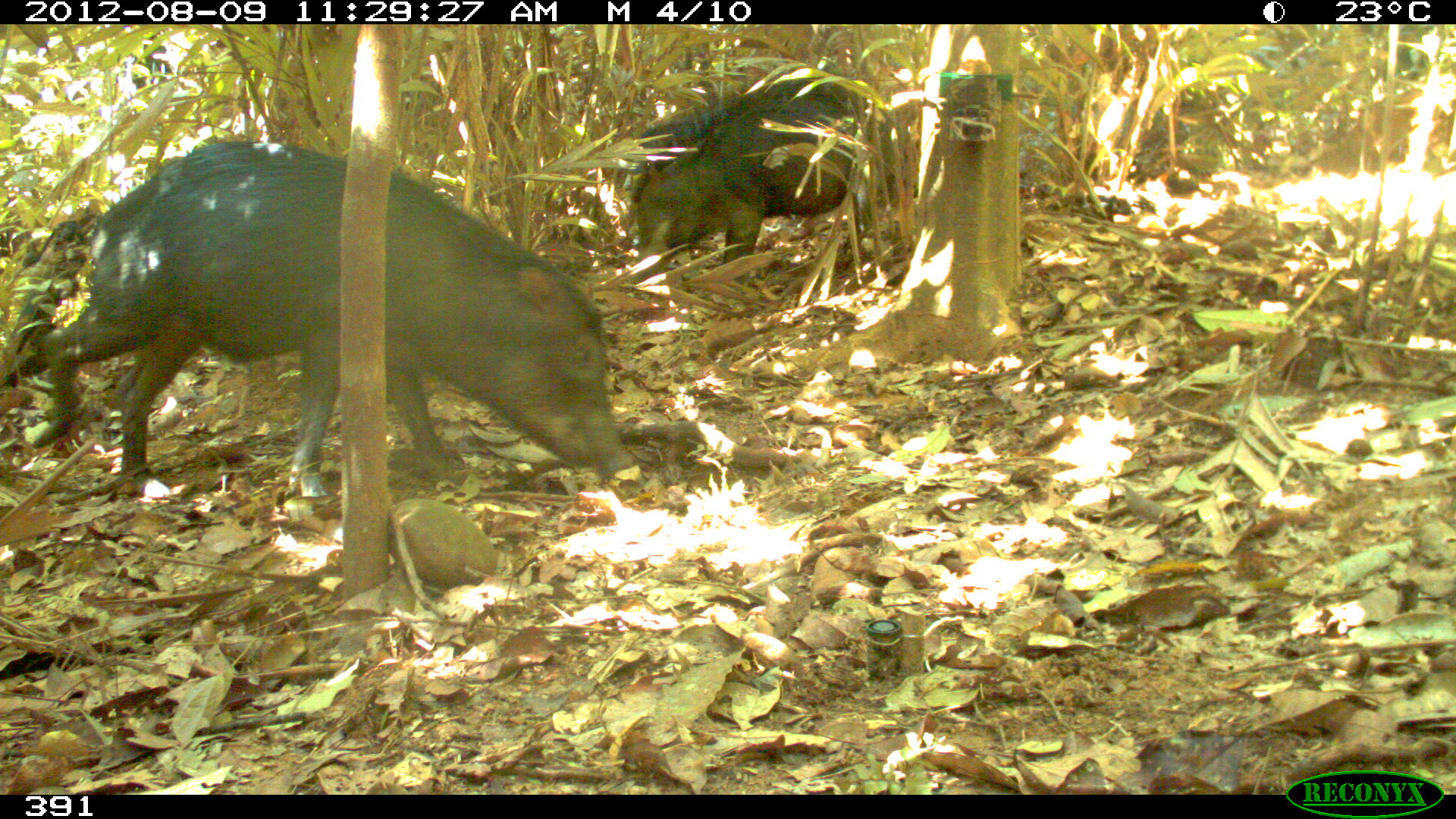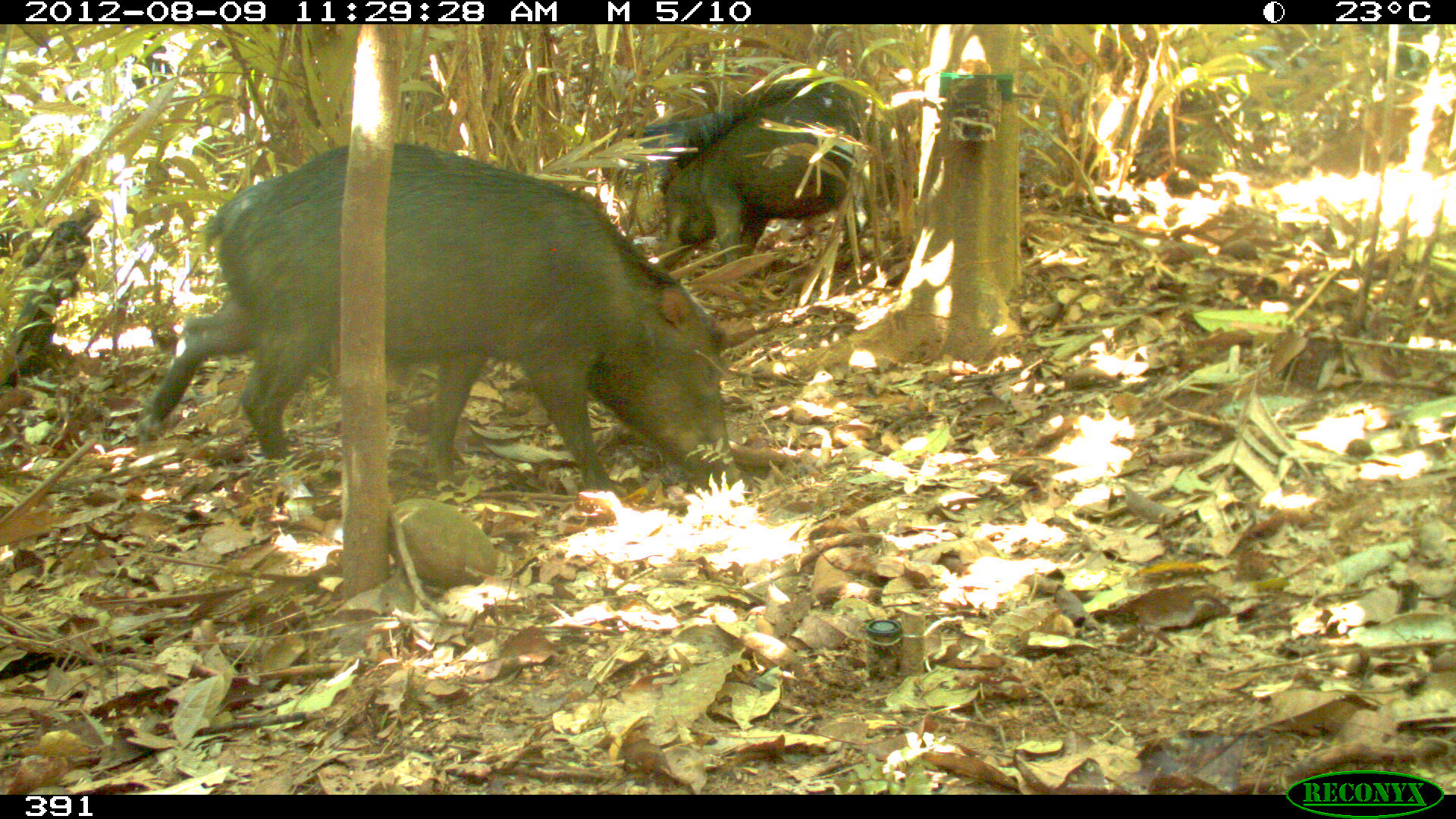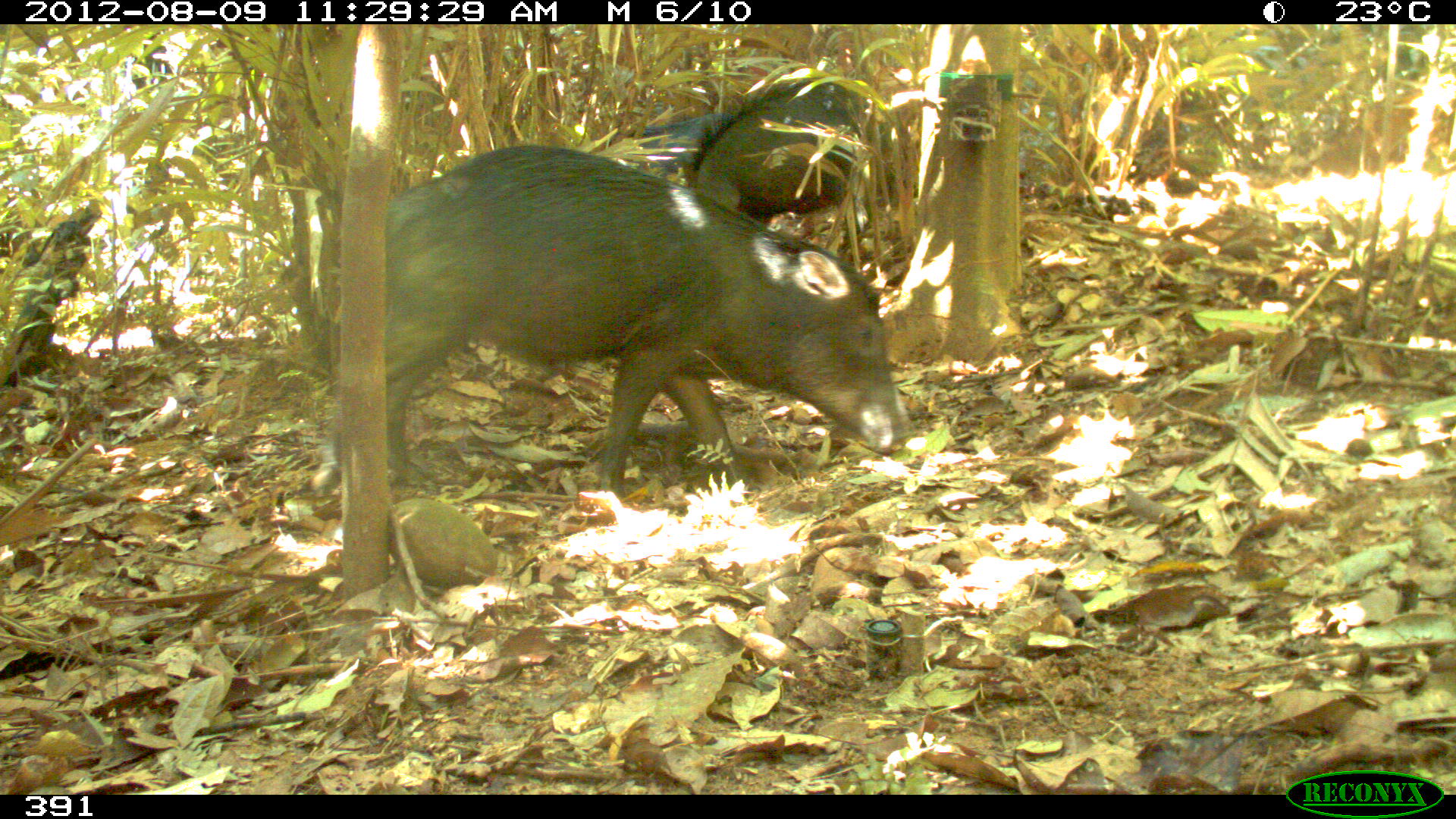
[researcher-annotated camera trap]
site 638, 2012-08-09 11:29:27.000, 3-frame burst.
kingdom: Animalia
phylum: Chordata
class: Mammalia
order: Artiodactyla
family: Tayassuidae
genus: Tayassu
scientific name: Tayassu pecari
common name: white-lipped peccary